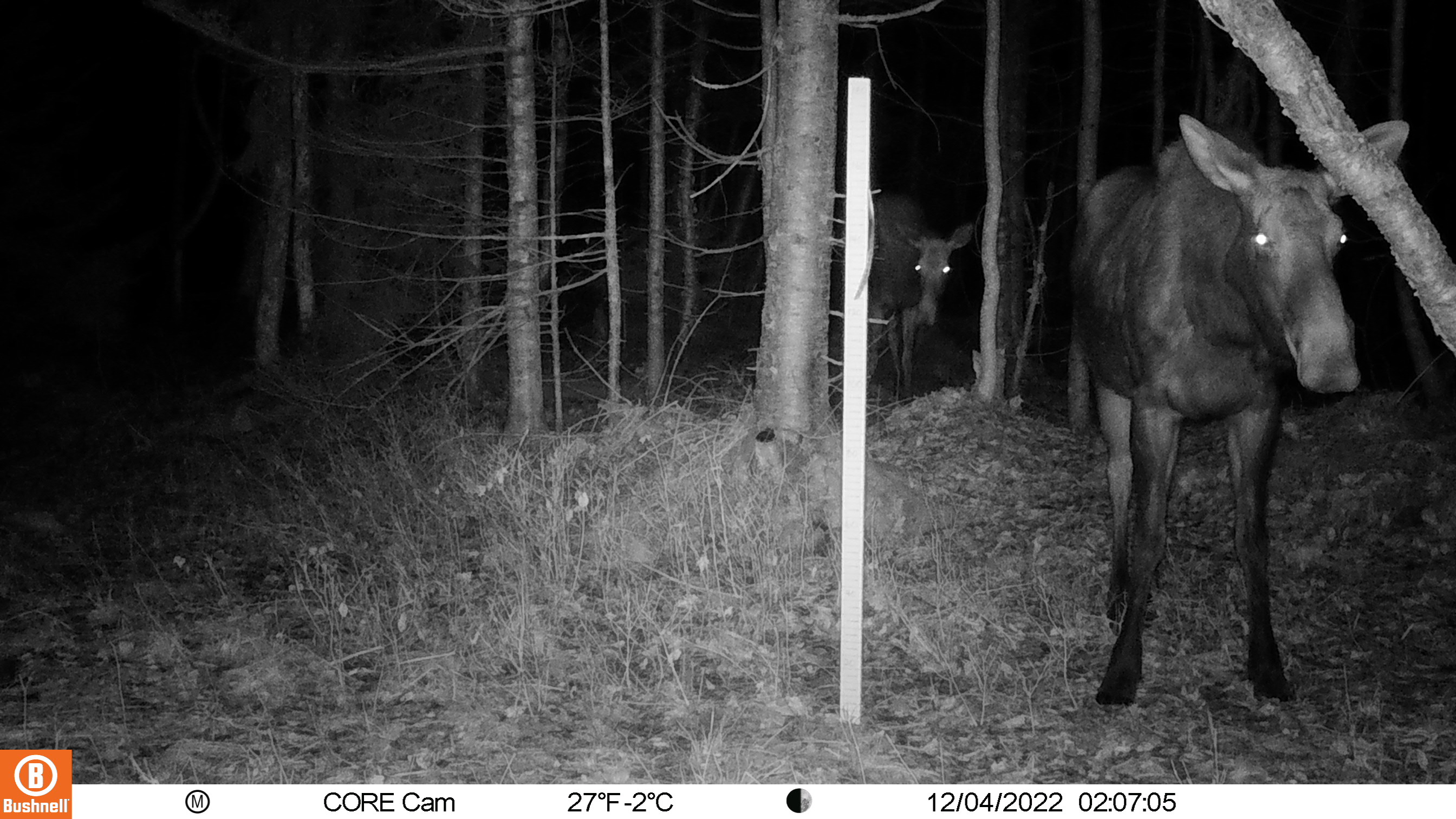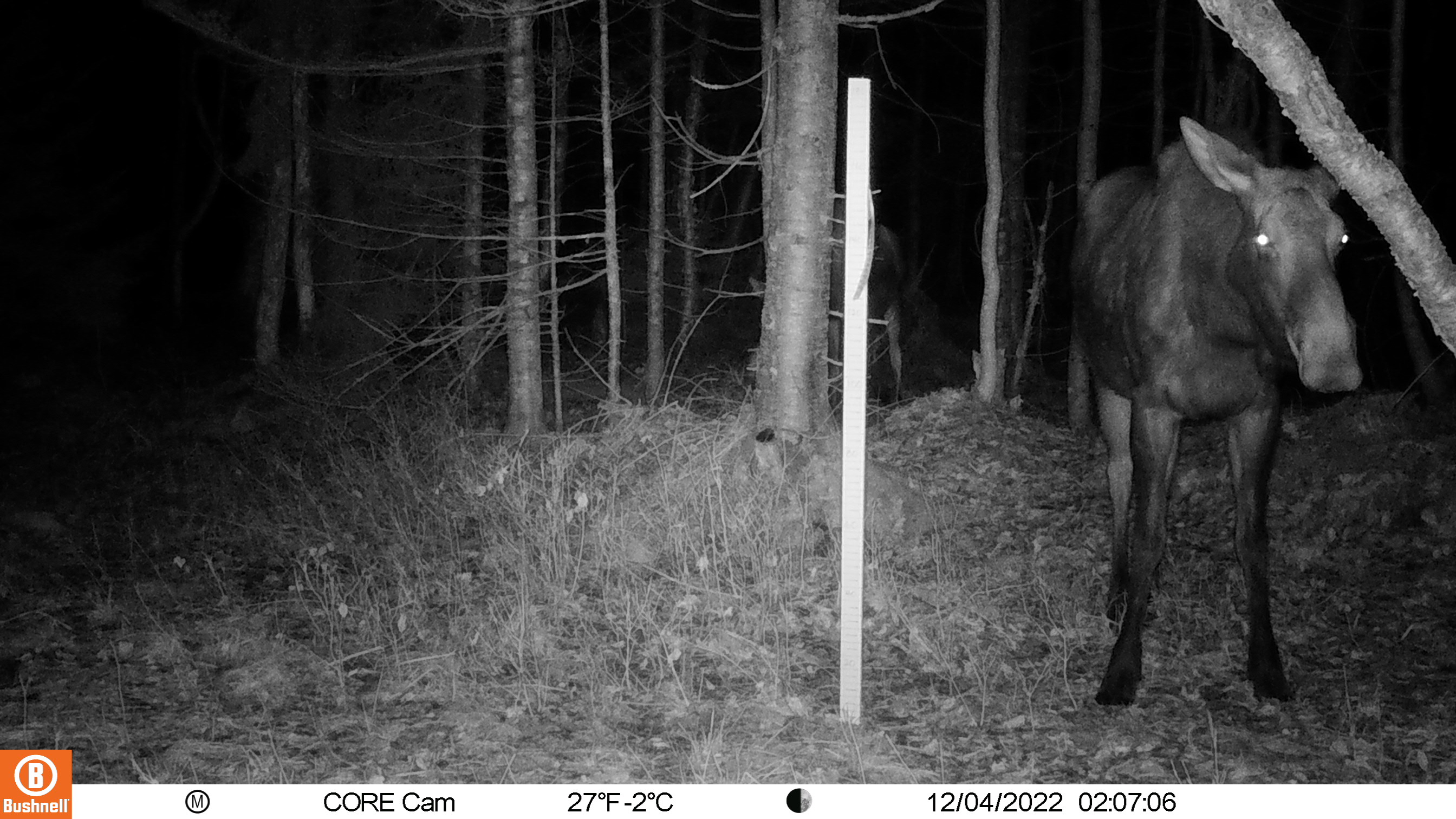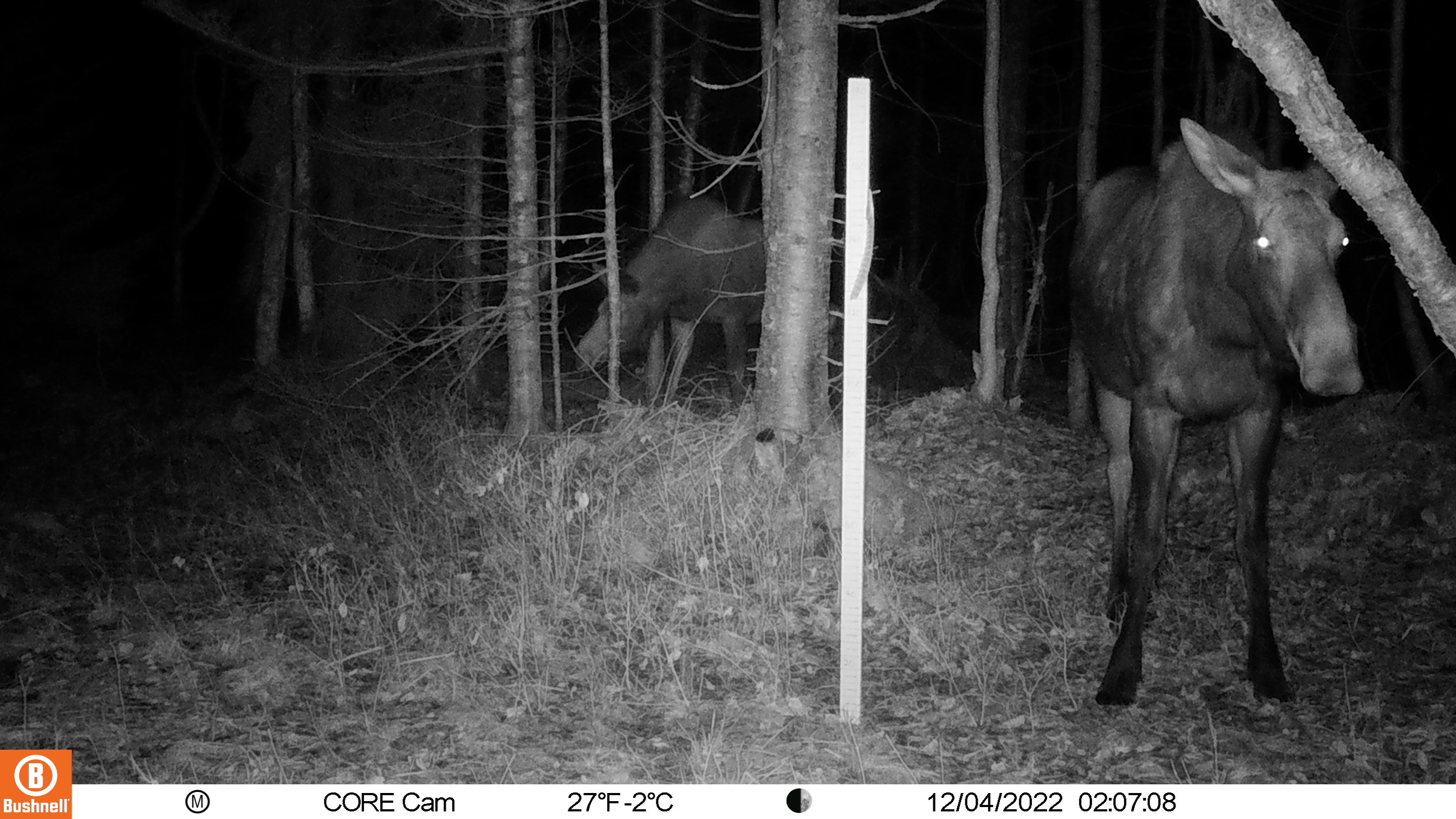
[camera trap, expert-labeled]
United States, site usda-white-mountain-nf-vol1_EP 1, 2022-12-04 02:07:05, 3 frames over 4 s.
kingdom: Animalia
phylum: Chordata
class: Mammalia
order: Artiodactyla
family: Cervidae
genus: Alces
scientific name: Alces alces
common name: moose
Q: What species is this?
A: Moose (Alces alces).